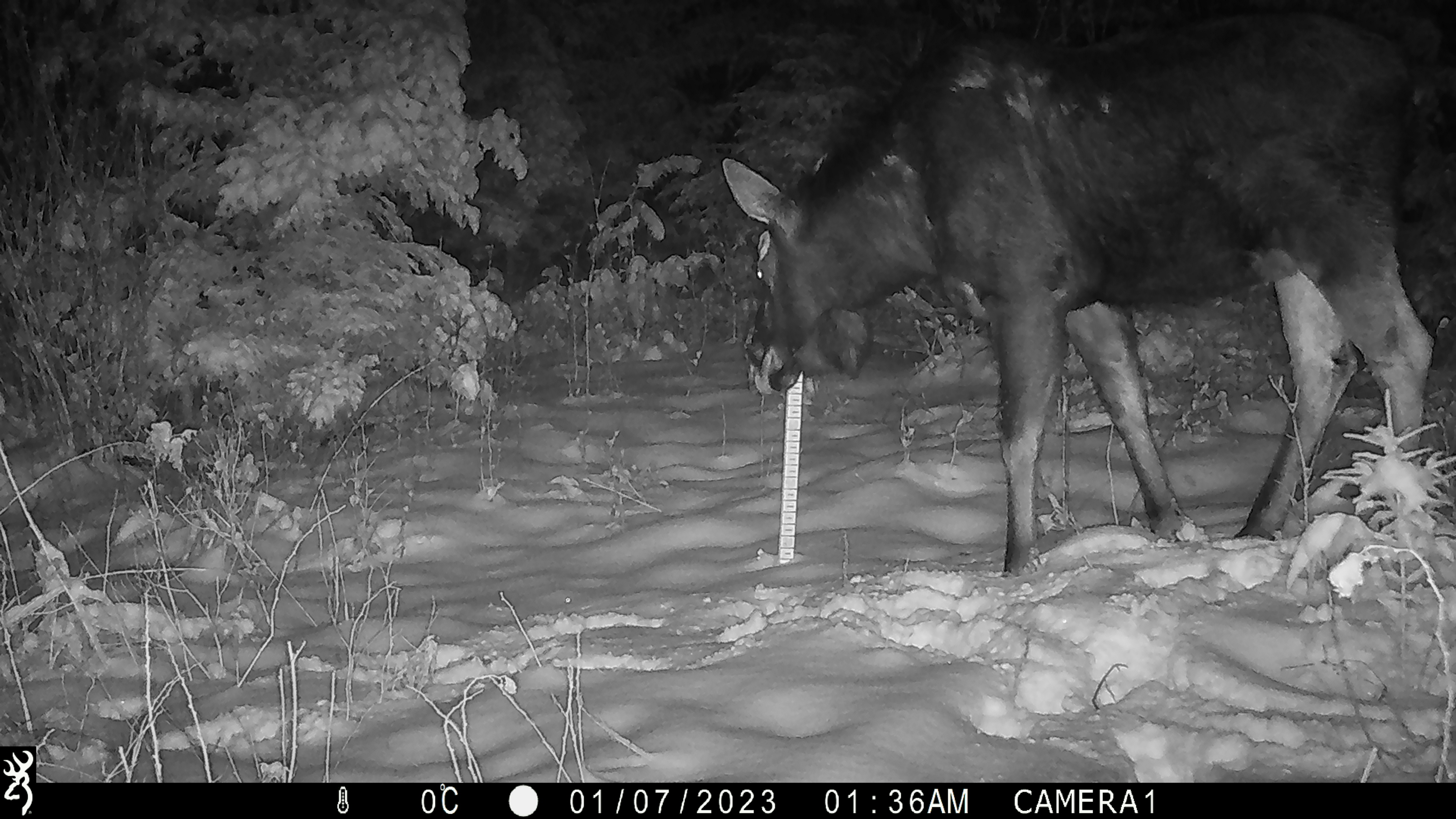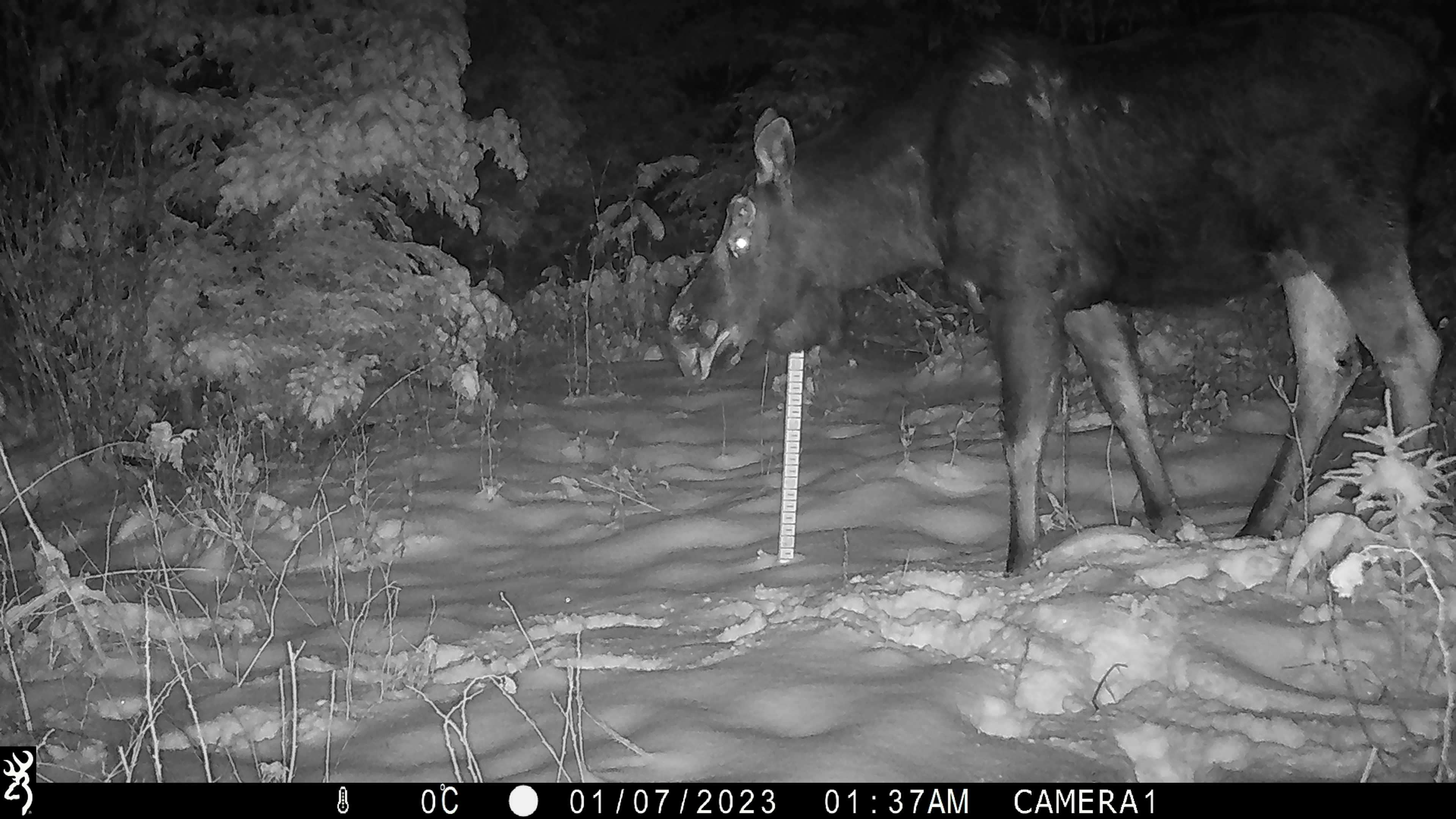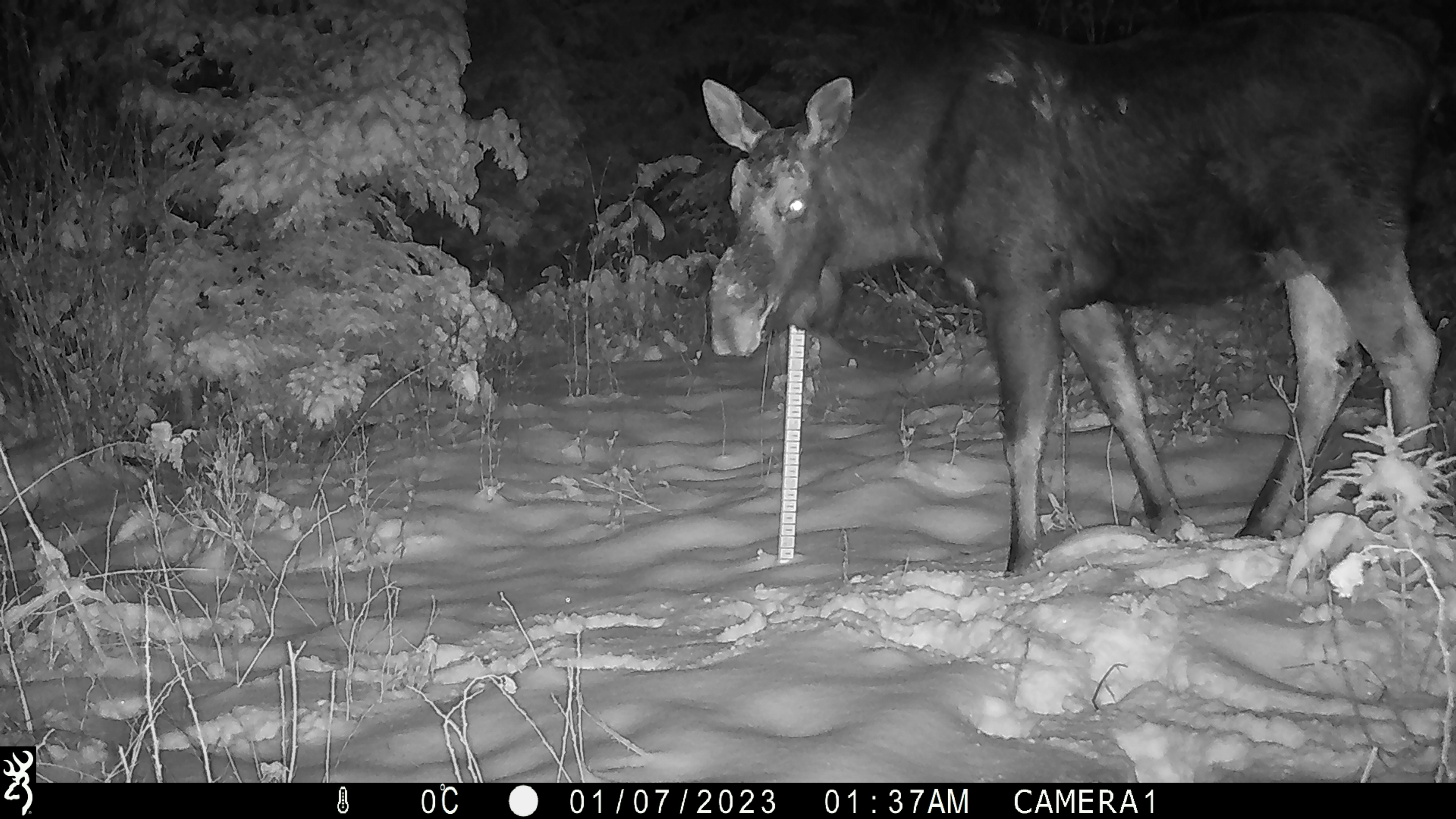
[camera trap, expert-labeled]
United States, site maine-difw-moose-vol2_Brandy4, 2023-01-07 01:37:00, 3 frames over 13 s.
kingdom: Animalia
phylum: Chordata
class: Mammalia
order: Artiodactyla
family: Cervidae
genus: Alces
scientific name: Alces alces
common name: moose